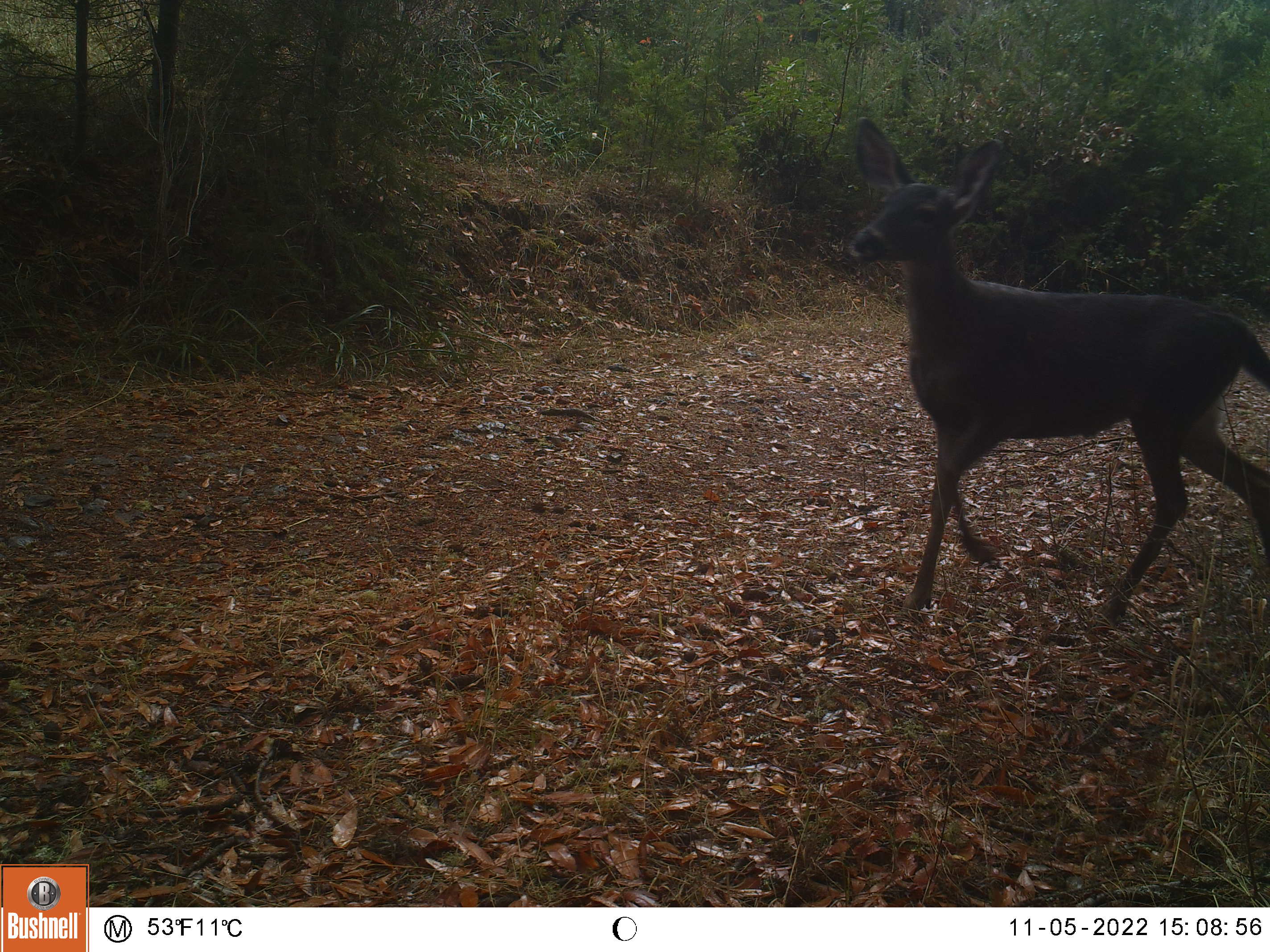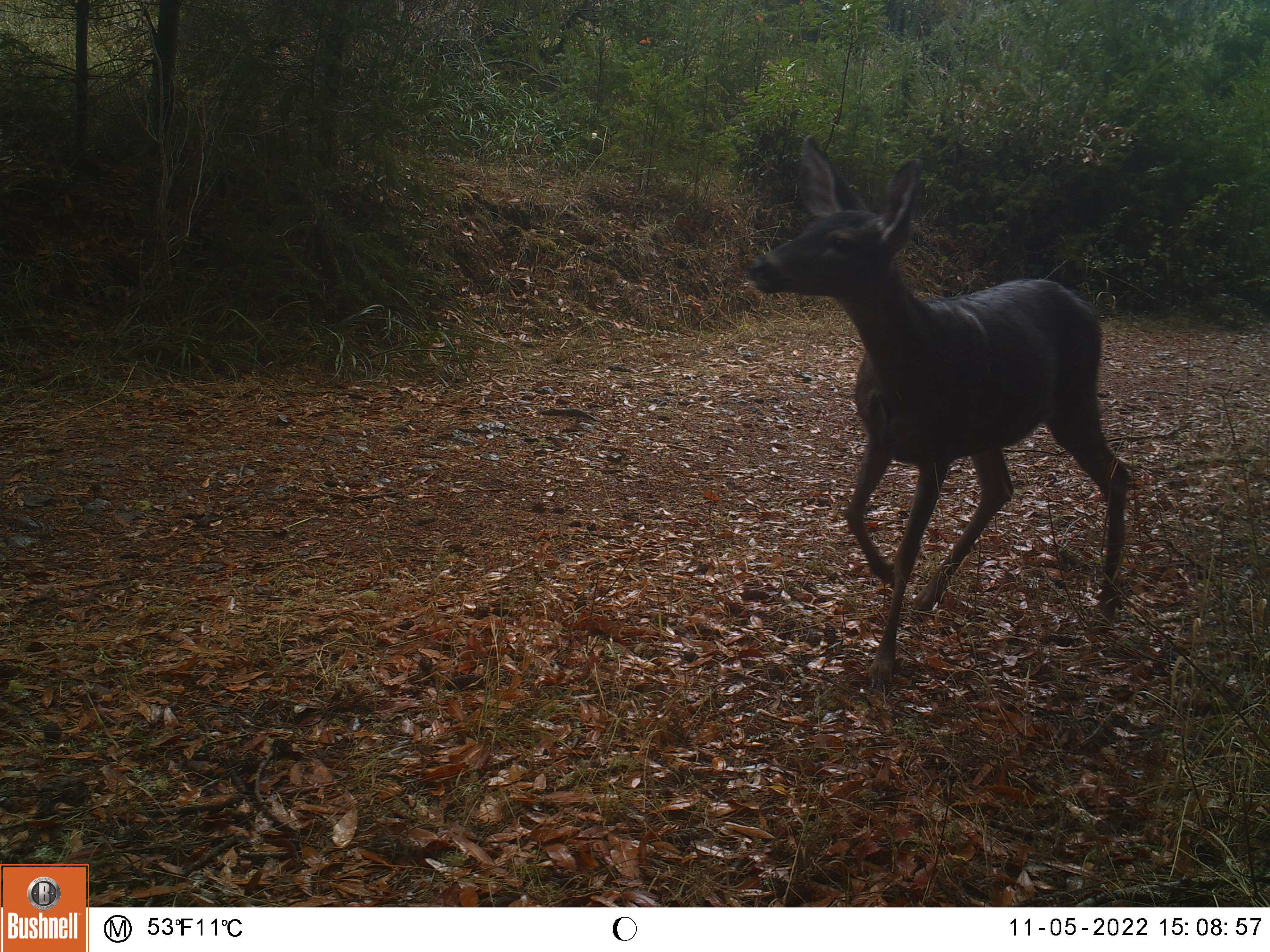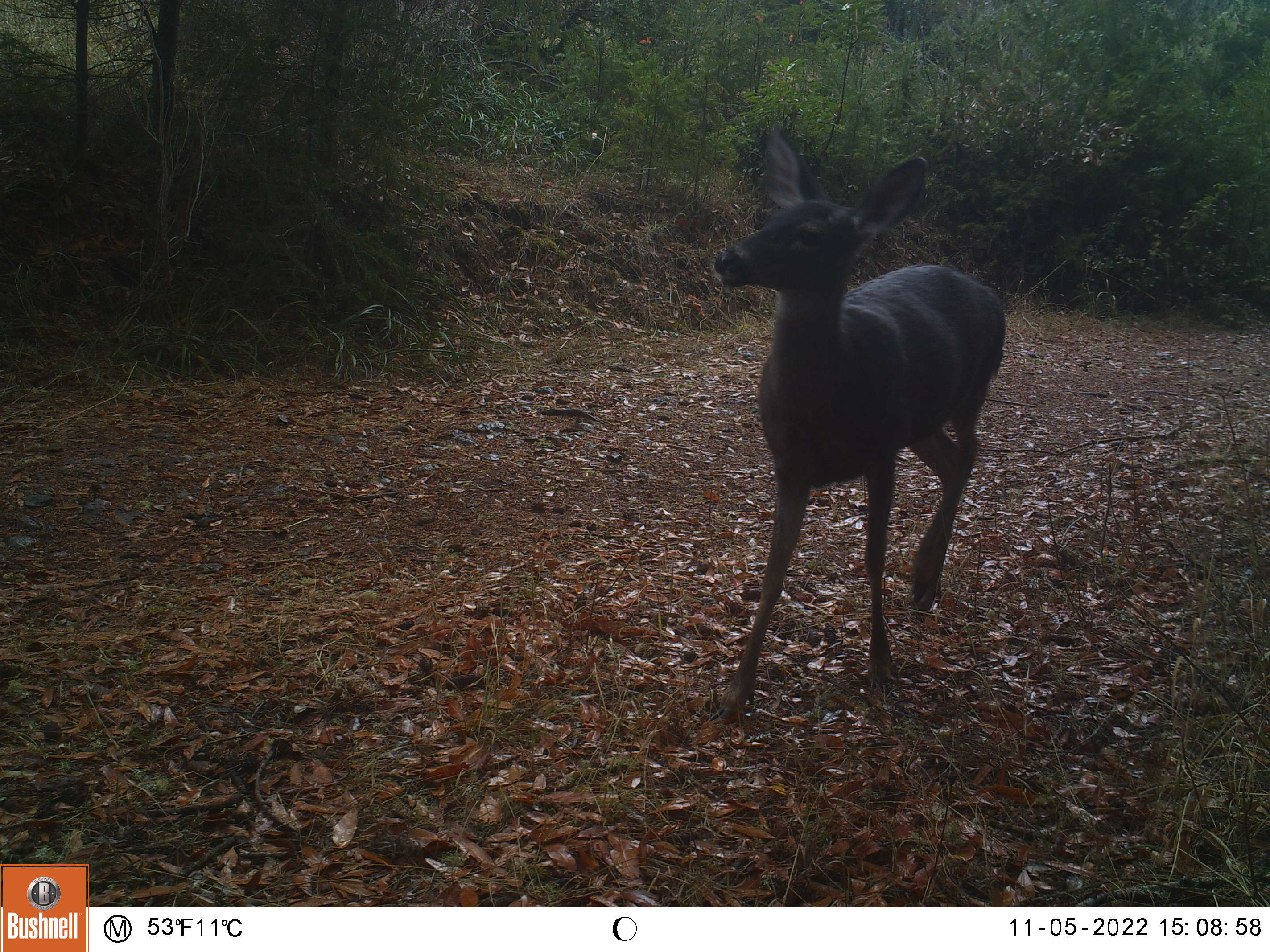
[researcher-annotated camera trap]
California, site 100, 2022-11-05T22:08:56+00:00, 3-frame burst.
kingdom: Animalia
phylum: Chordata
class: Mammalia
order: Artiodactyla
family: Cervidae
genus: Odocoileus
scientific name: Odocoileus hemionus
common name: mule deer